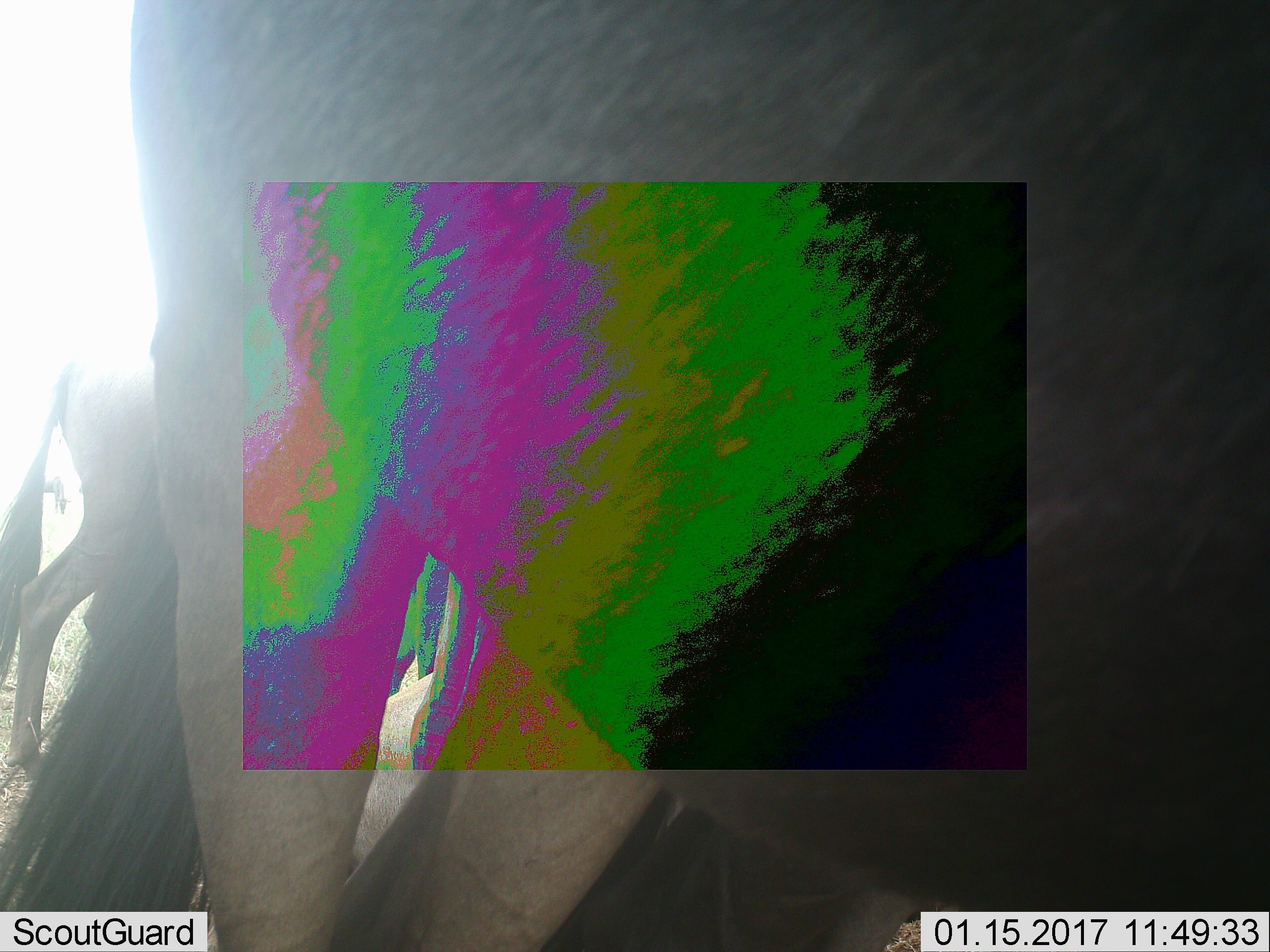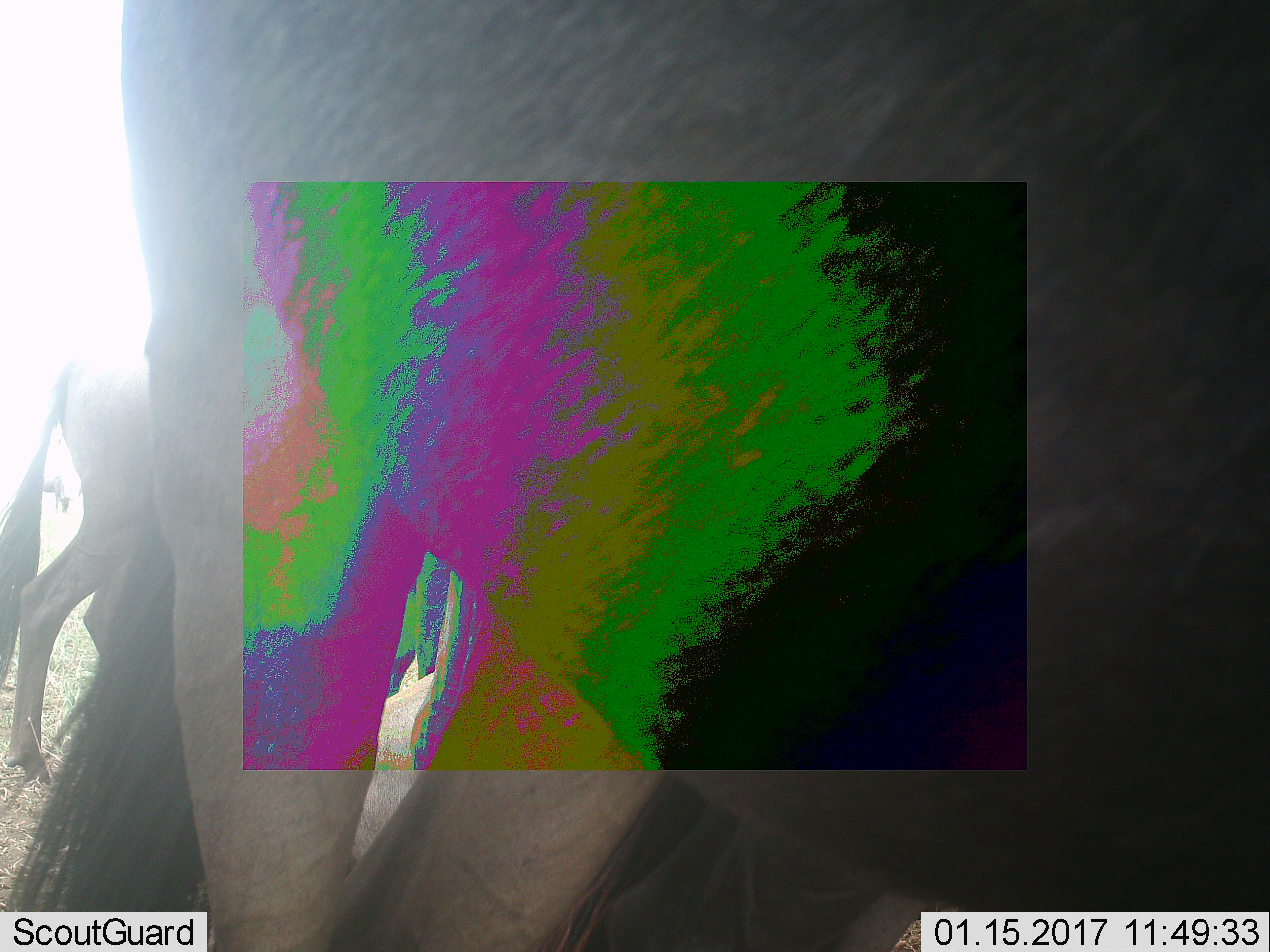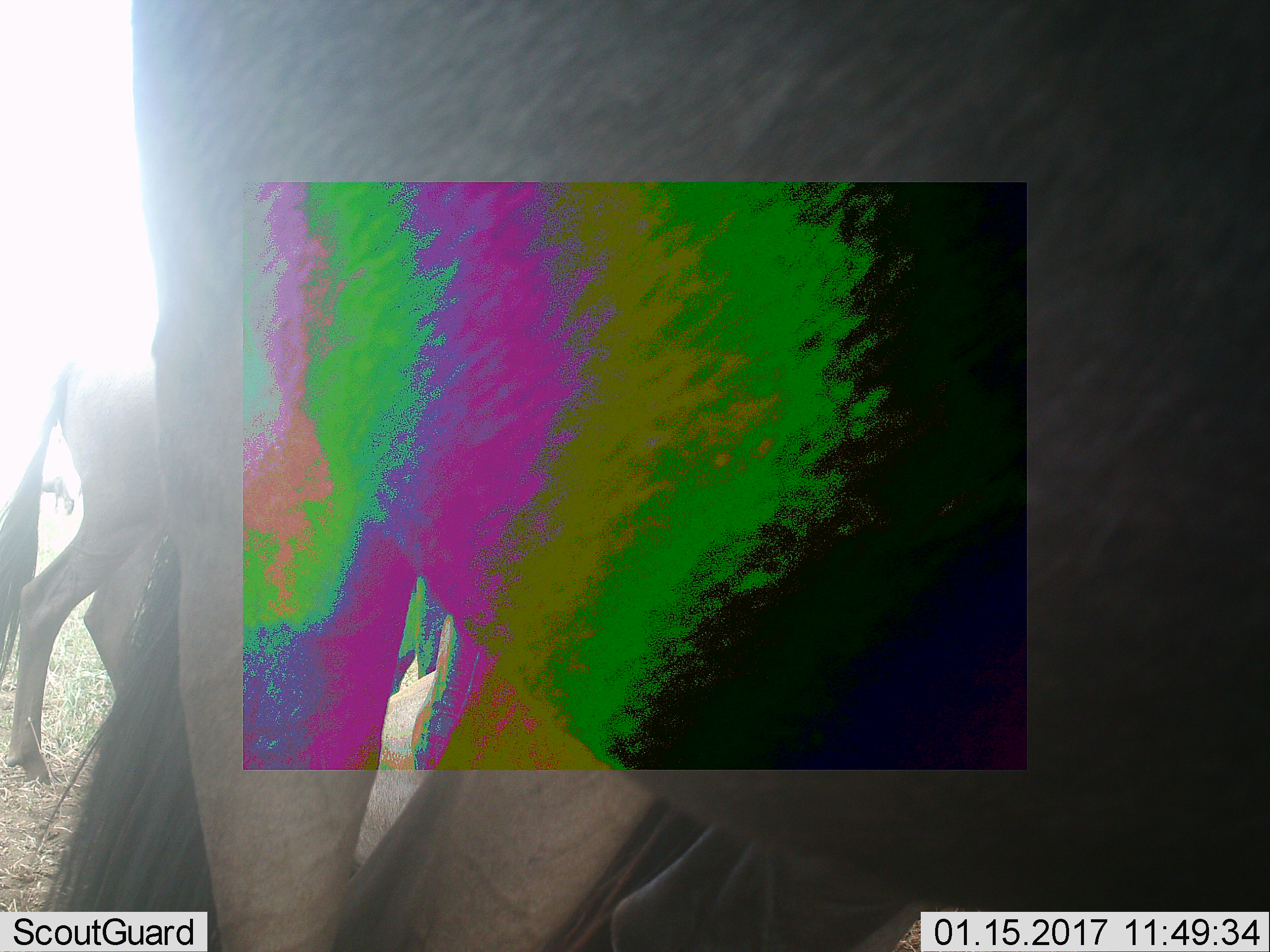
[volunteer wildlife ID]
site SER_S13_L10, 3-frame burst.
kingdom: Animalia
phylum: Chordata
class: Mammalia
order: Artiodactyla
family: Bovidae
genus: Connochaetes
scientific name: Connochaetes taurinus taurinus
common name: blue wildebeest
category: wildebeestblue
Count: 2.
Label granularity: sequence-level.